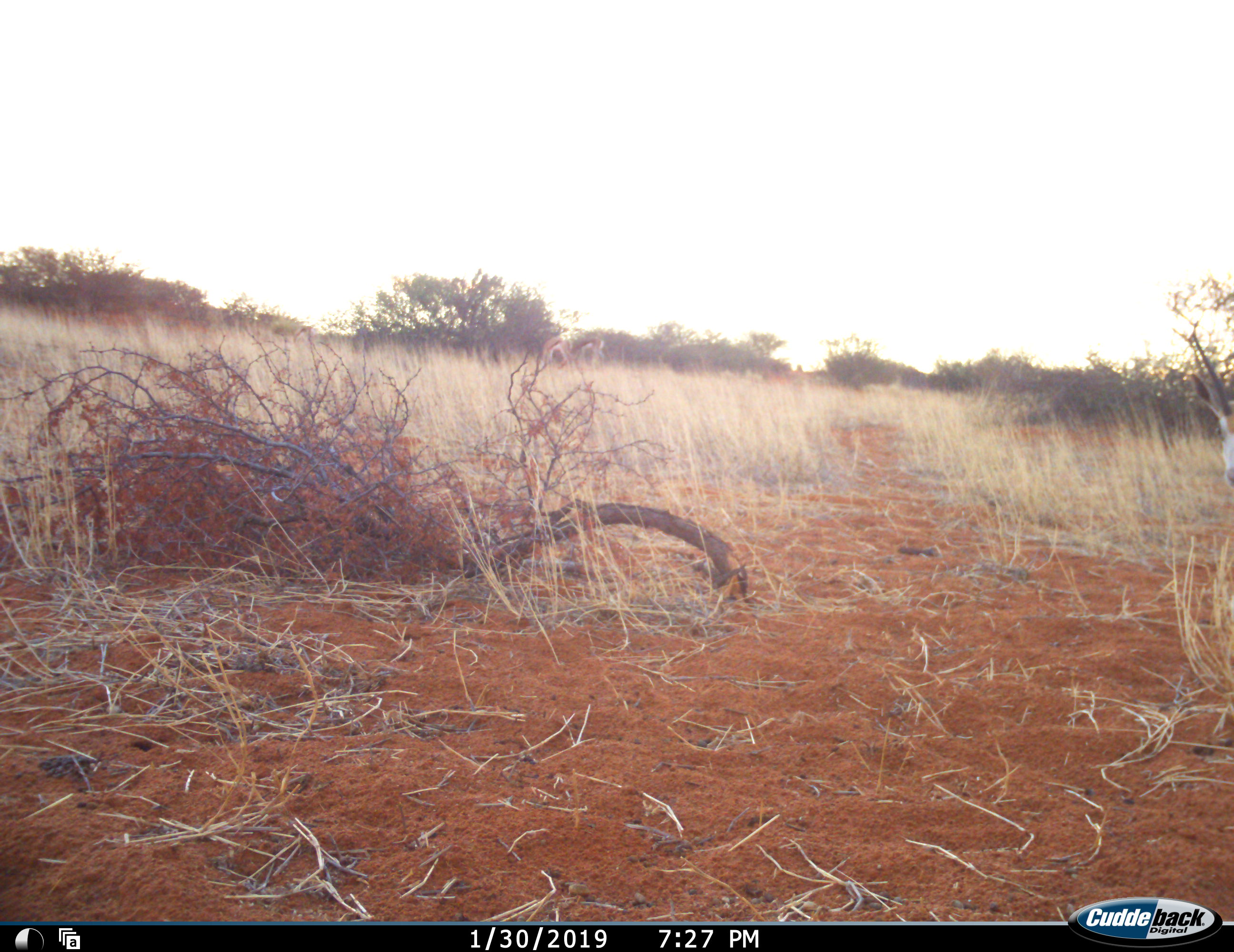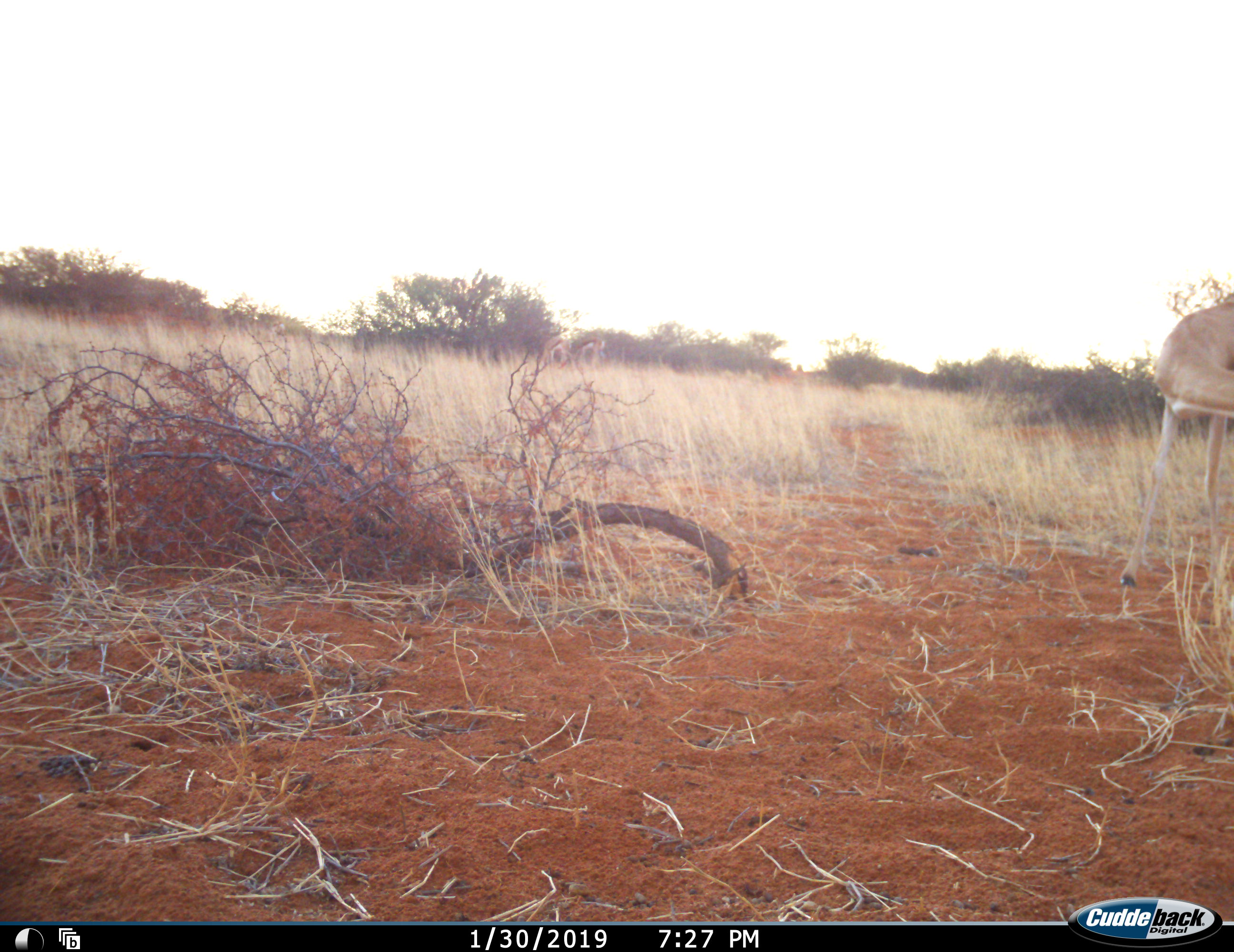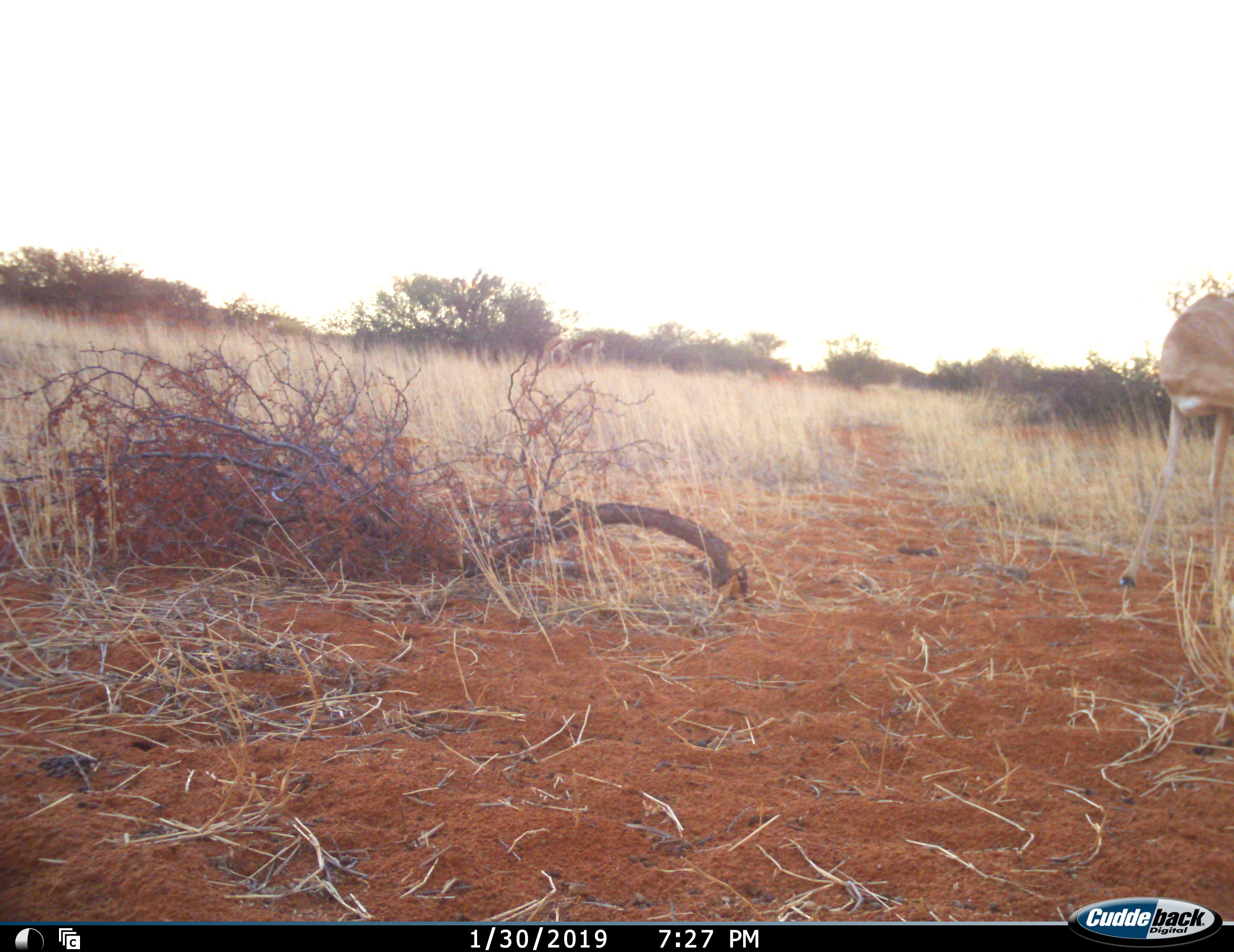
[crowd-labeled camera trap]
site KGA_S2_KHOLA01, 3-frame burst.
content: unidentified animal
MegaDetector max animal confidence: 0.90